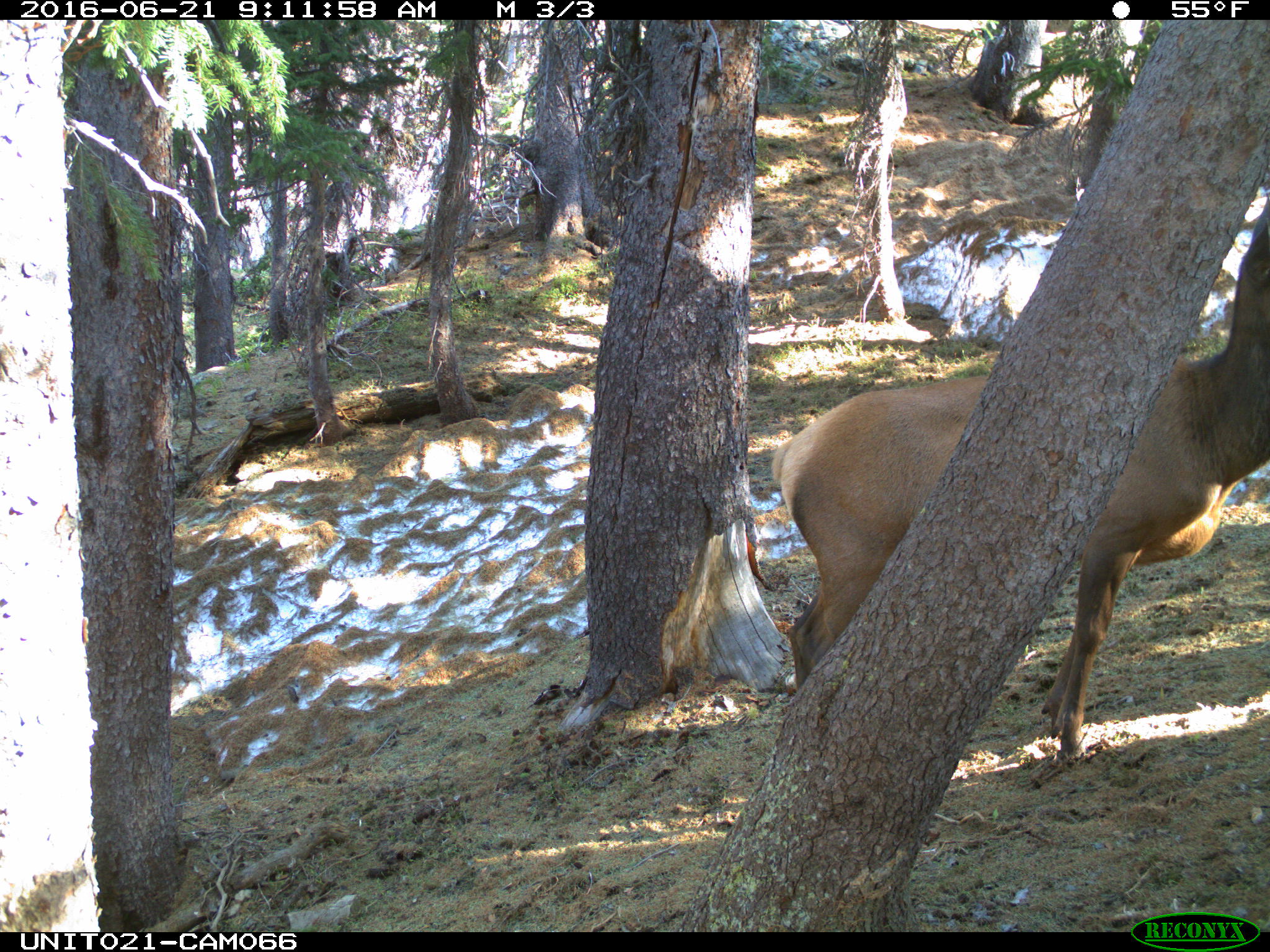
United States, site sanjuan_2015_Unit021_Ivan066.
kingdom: Animalia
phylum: Chordata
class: Mammalia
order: Artiodactyla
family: Cervidae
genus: Cervus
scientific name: Cervus elaphus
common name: red deer